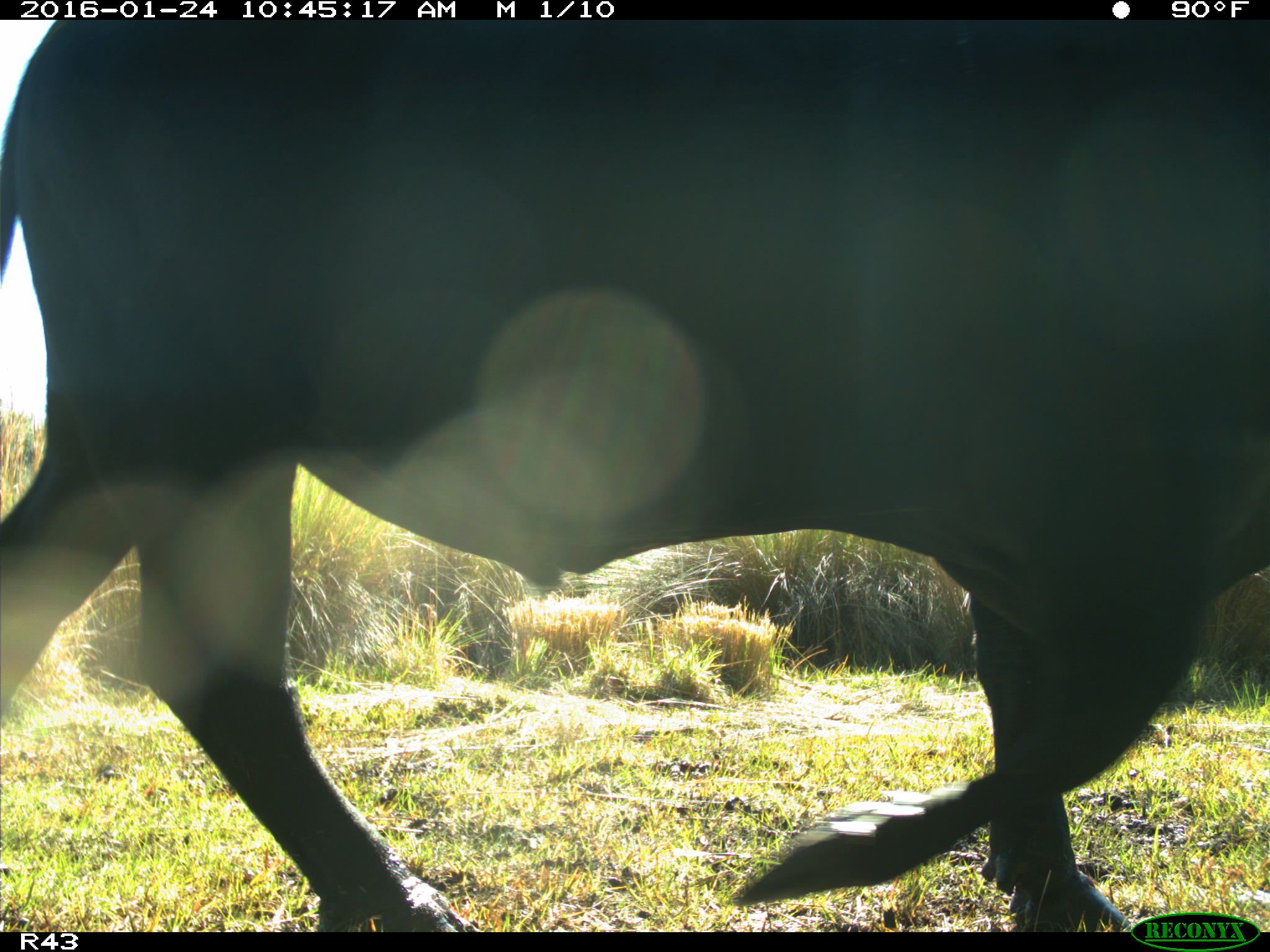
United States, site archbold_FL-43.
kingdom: Animalia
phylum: Chordata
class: Mammalia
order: Artiodactyla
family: Bovidae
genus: Bos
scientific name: Bos taurus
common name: domestic cow